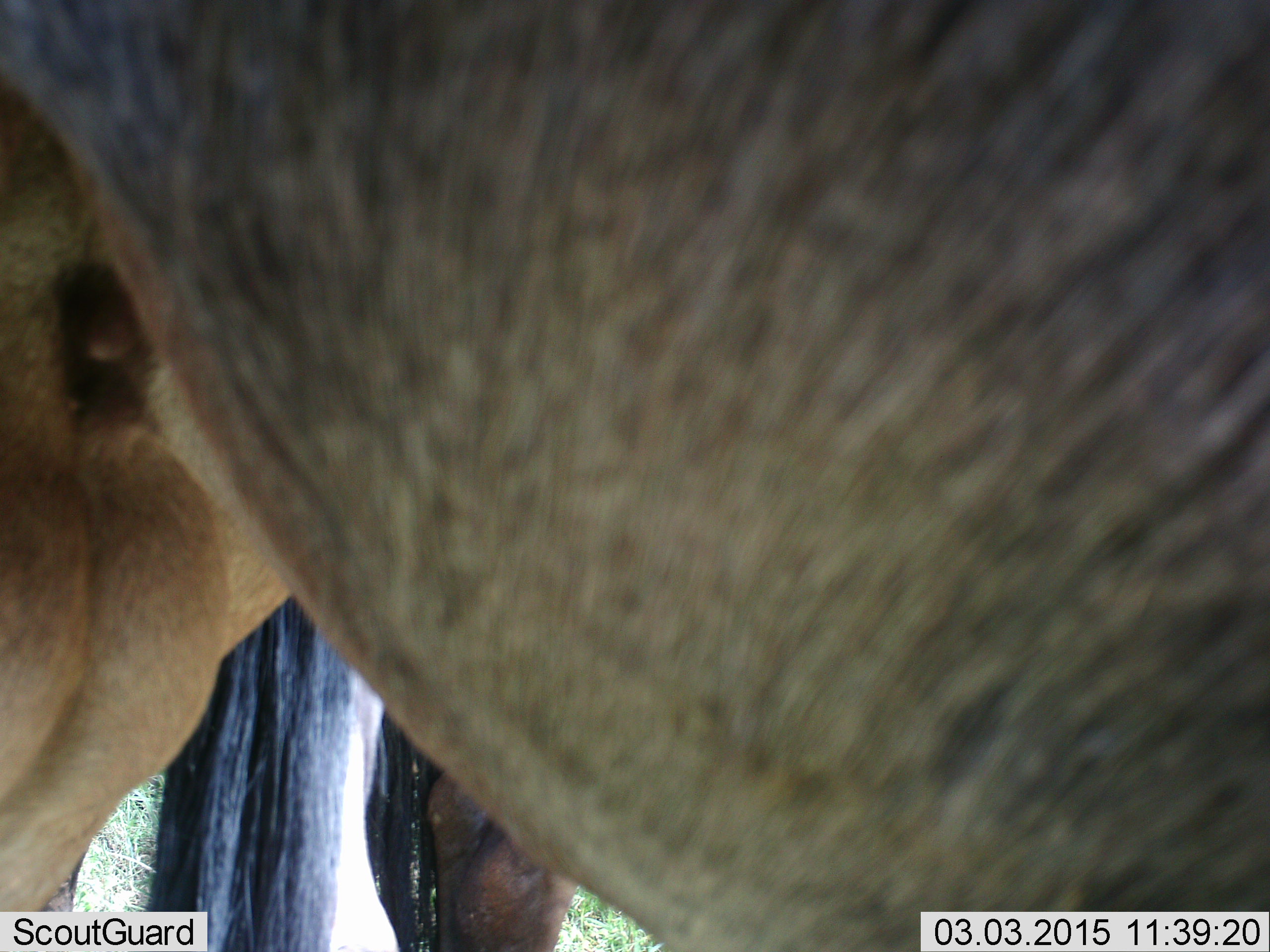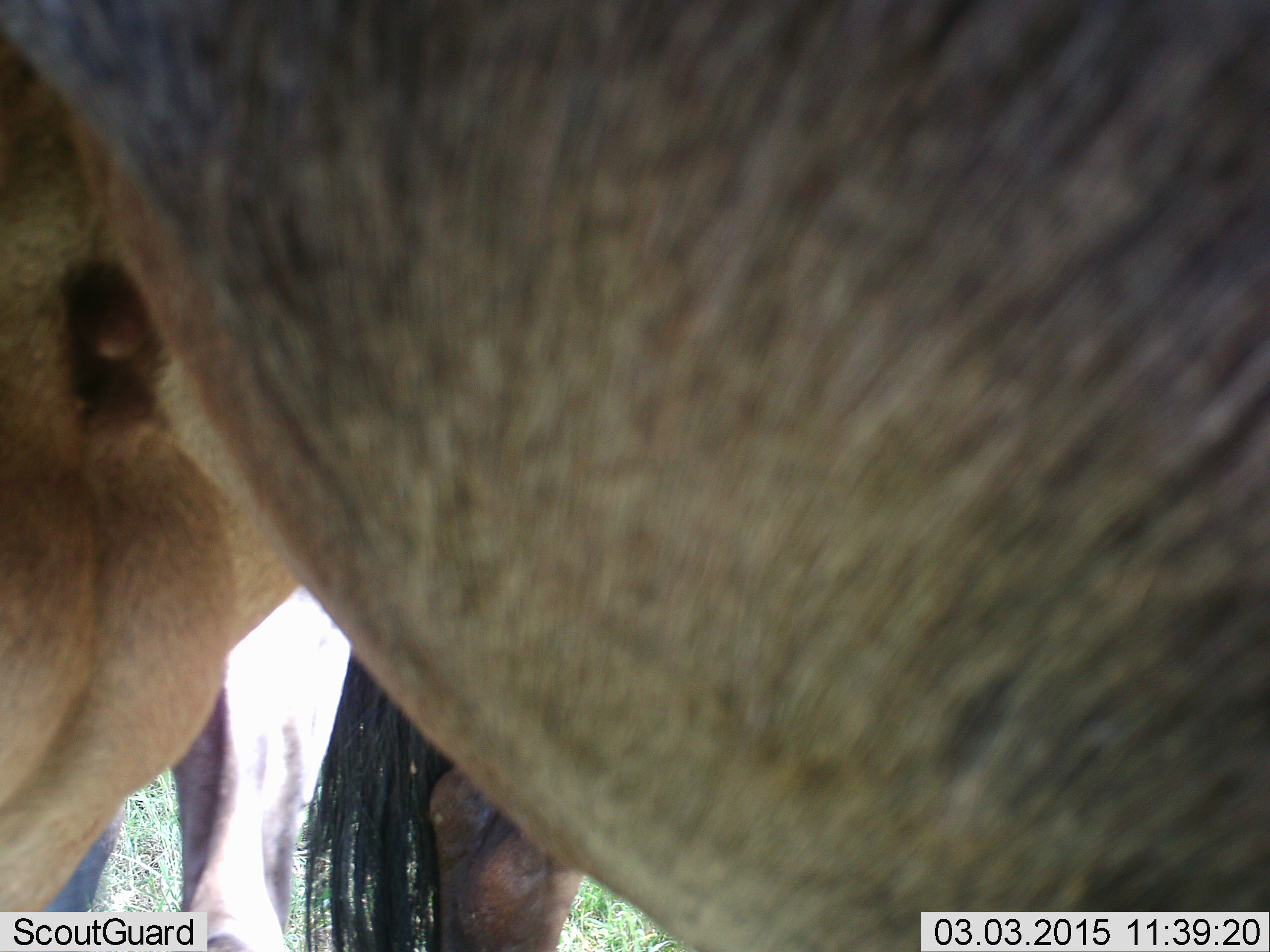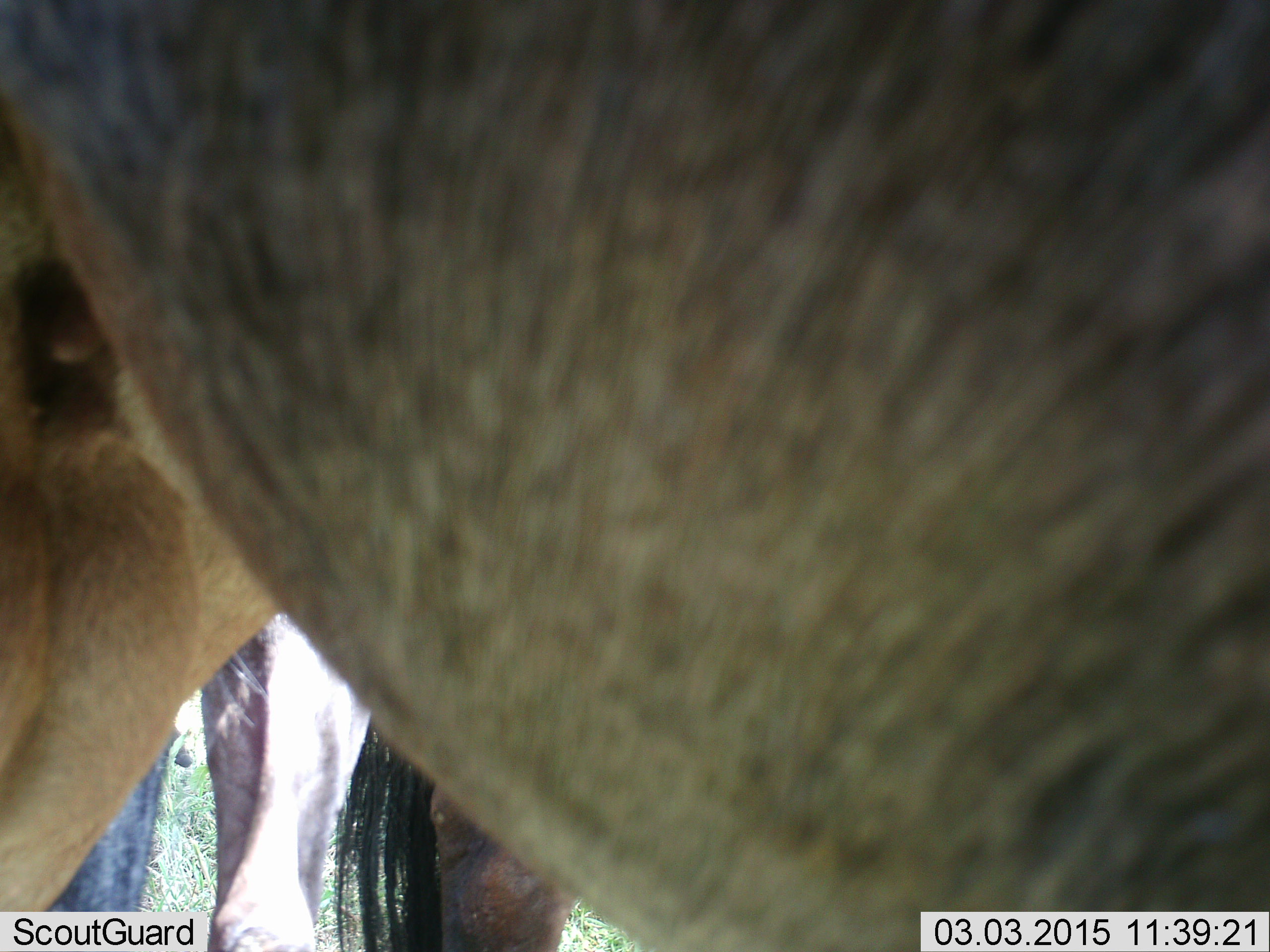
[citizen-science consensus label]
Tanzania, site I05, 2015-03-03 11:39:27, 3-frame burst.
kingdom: Animalia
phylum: Chordata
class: Mammalia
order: Artiodactyla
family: Bovidae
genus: Connochaetes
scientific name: Connochaetes taurinus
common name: blue wildebeest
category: wildebeest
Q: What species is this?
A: Wildebeest (blue wildebeest) (Connochaetes taurinus).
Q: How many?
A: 2.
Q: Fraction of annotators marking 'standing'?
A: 90%.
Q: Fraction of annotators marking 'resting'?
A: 0%.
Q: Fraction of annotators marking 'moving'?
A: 10%.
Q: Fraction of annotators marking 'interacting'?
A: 0%.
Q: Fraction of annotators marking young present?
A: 10%.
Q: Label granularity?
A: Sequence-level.